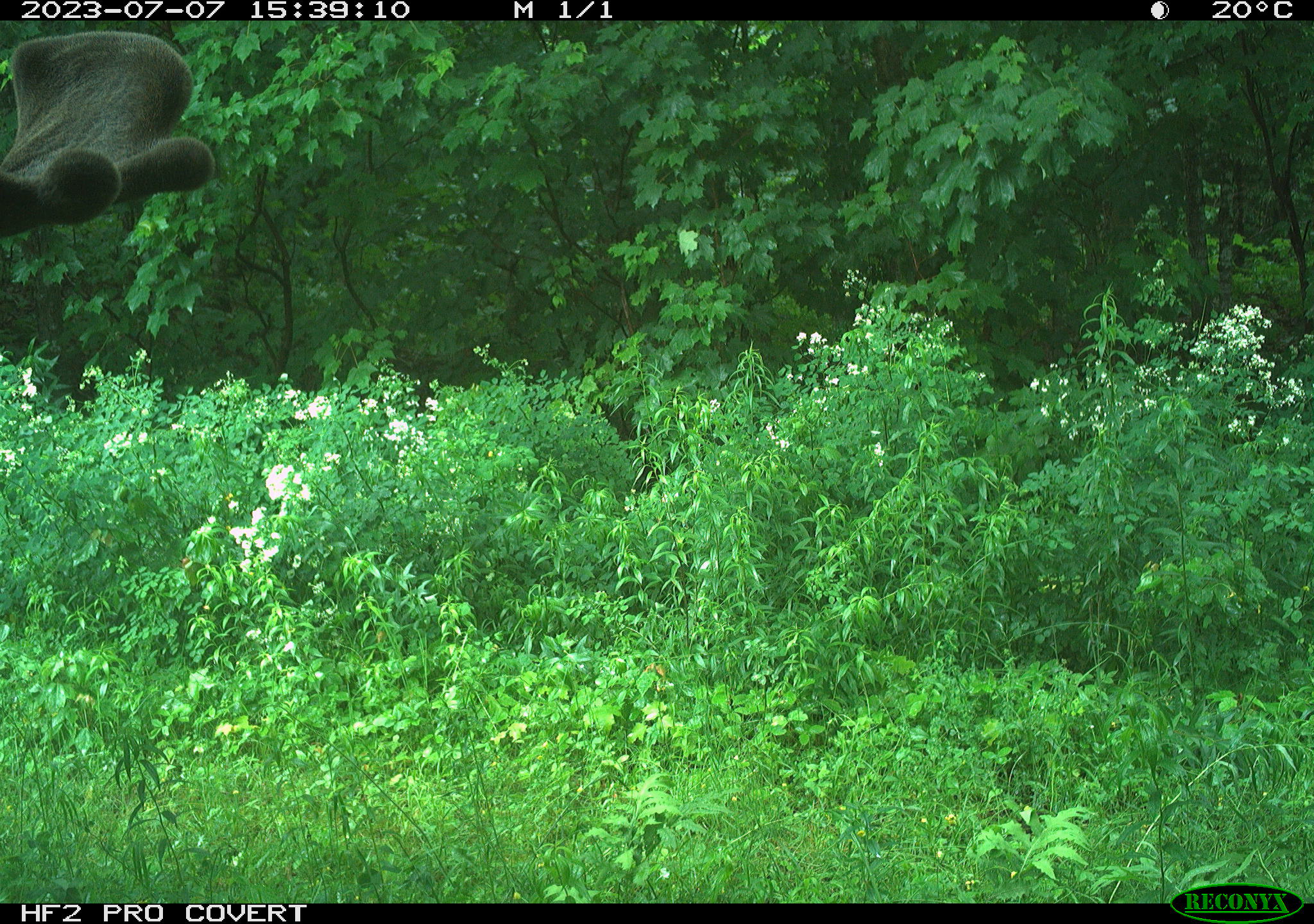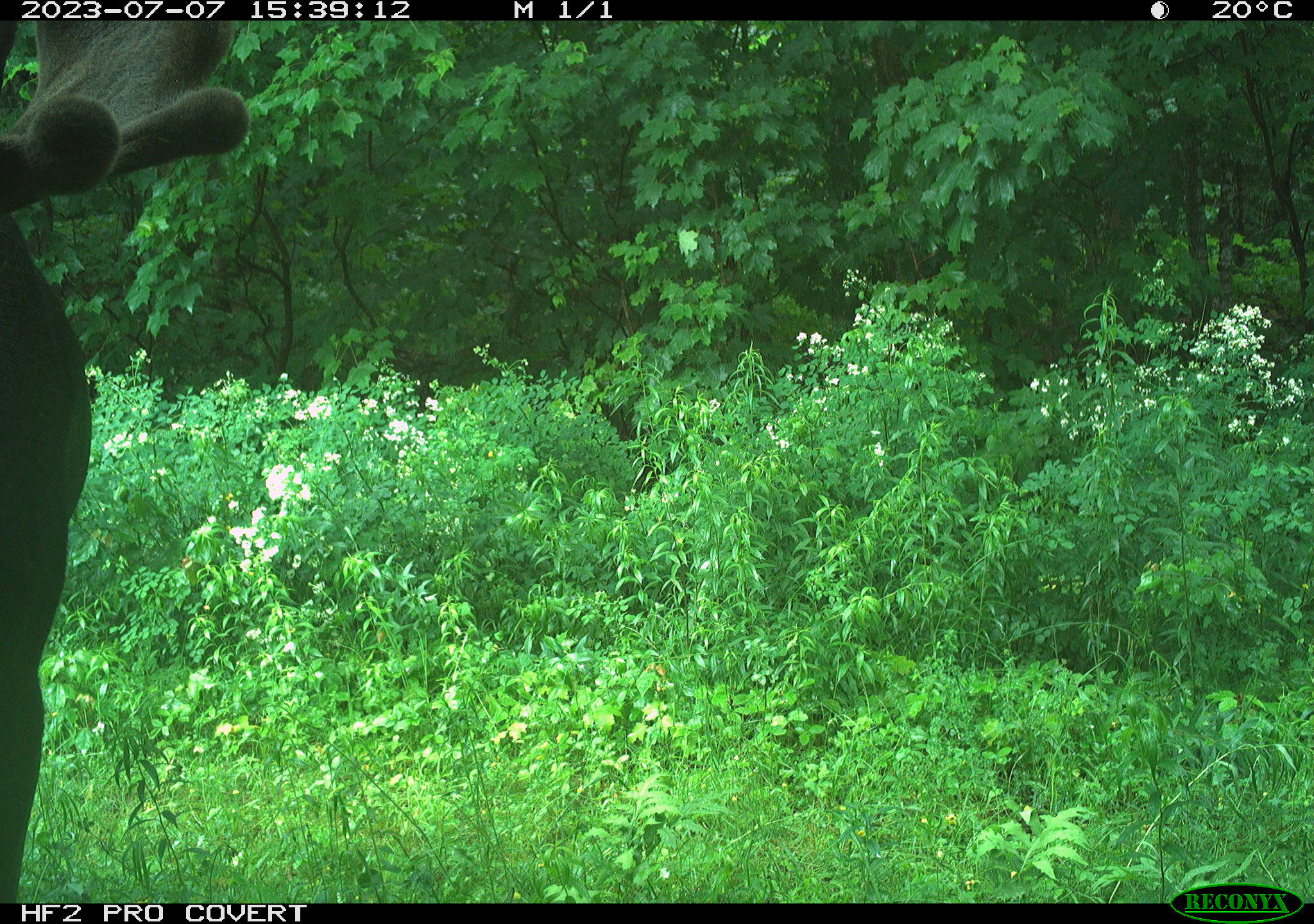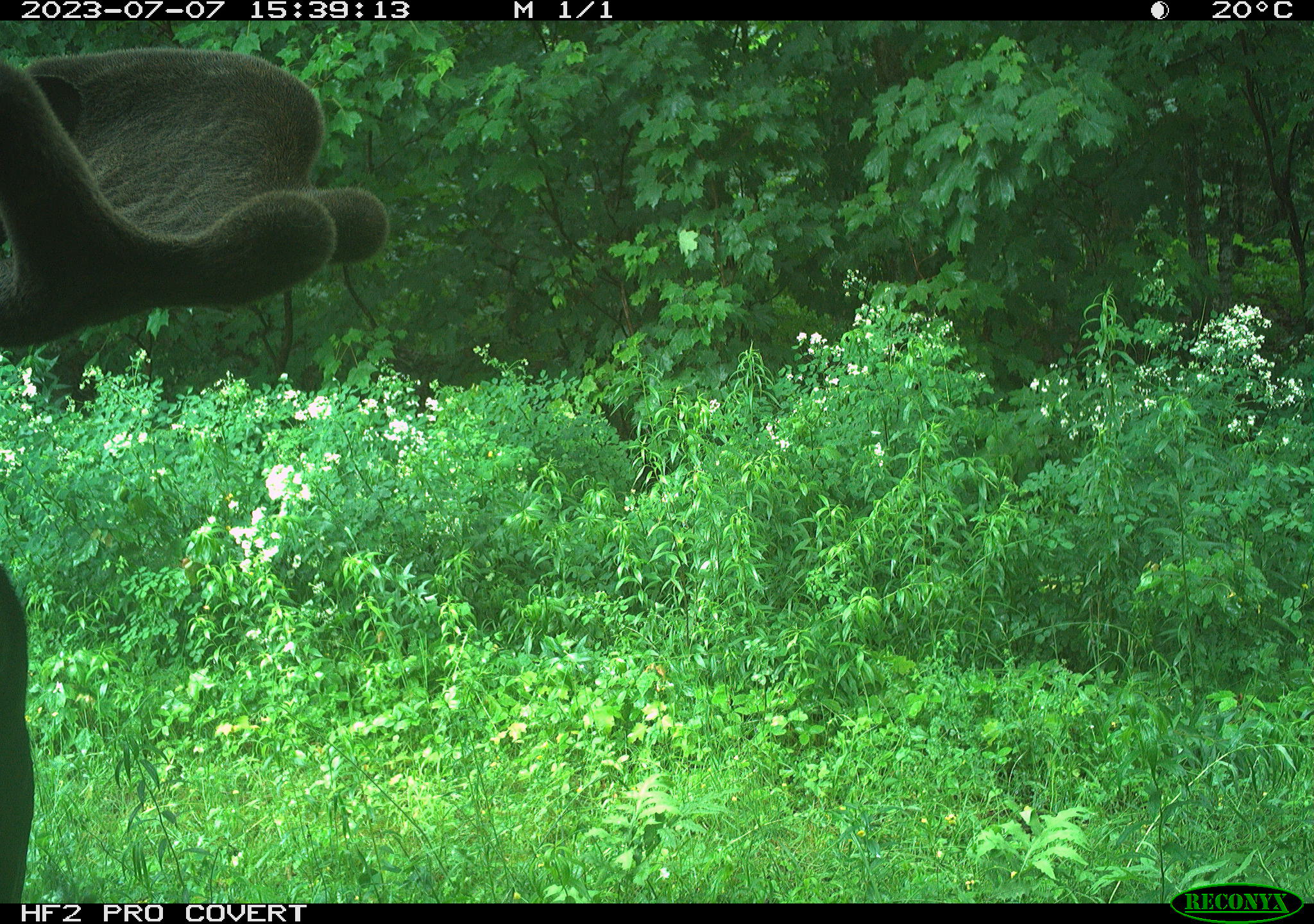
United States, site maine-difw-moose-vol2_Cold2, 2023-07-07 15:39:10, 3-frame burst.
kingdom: Animalia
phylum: Chordata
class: Mammalia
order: Artiodactyla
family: Cervidae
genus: Alces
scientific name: Alces alces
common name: moose